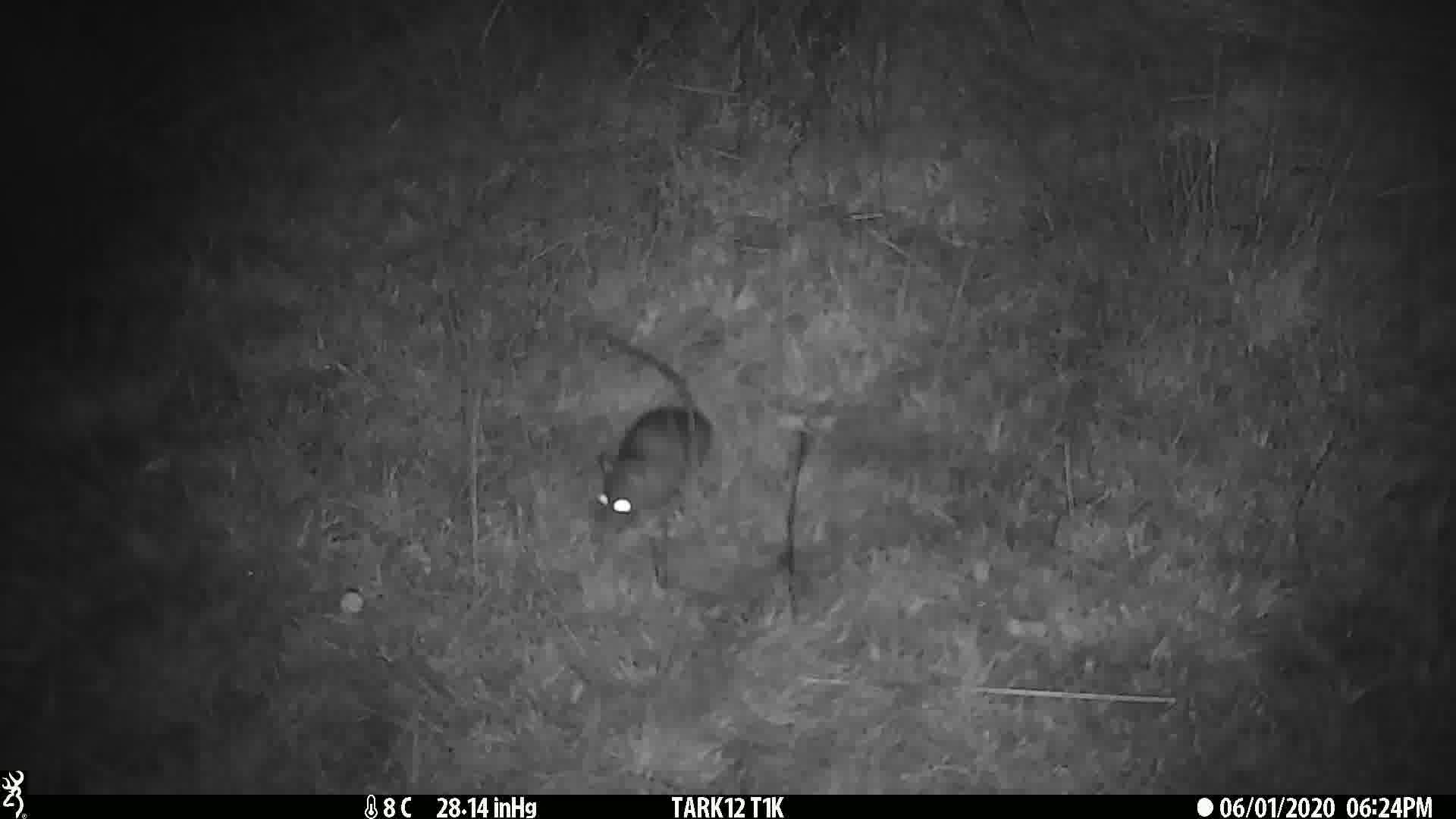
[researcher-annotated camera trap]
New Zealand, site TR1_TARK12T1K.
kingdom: Animalia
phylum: Chordata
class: Mammalia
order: Rodentia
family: Muridae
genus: Rattus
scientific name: Rattus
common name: rat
Rat (Rattus).